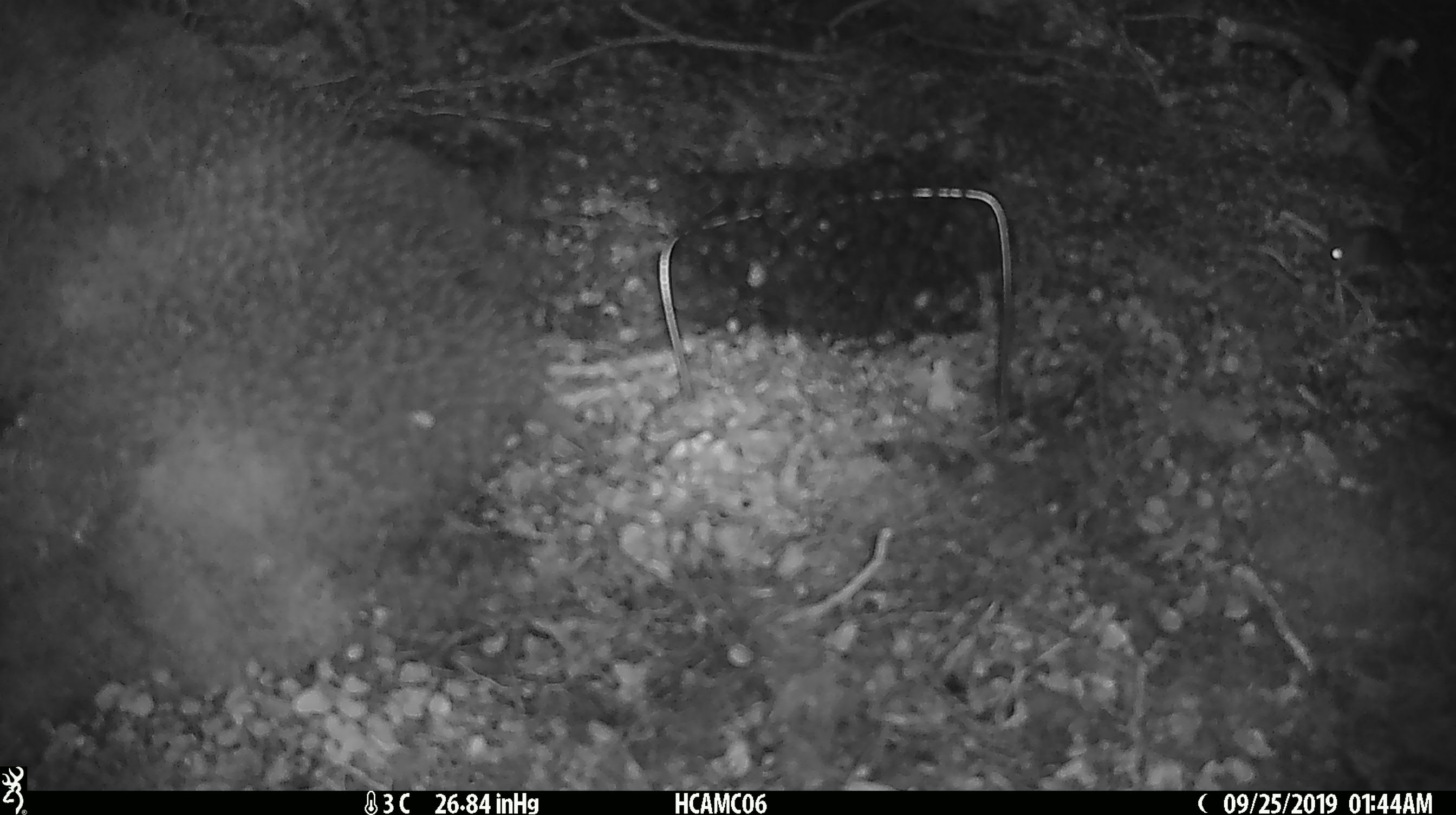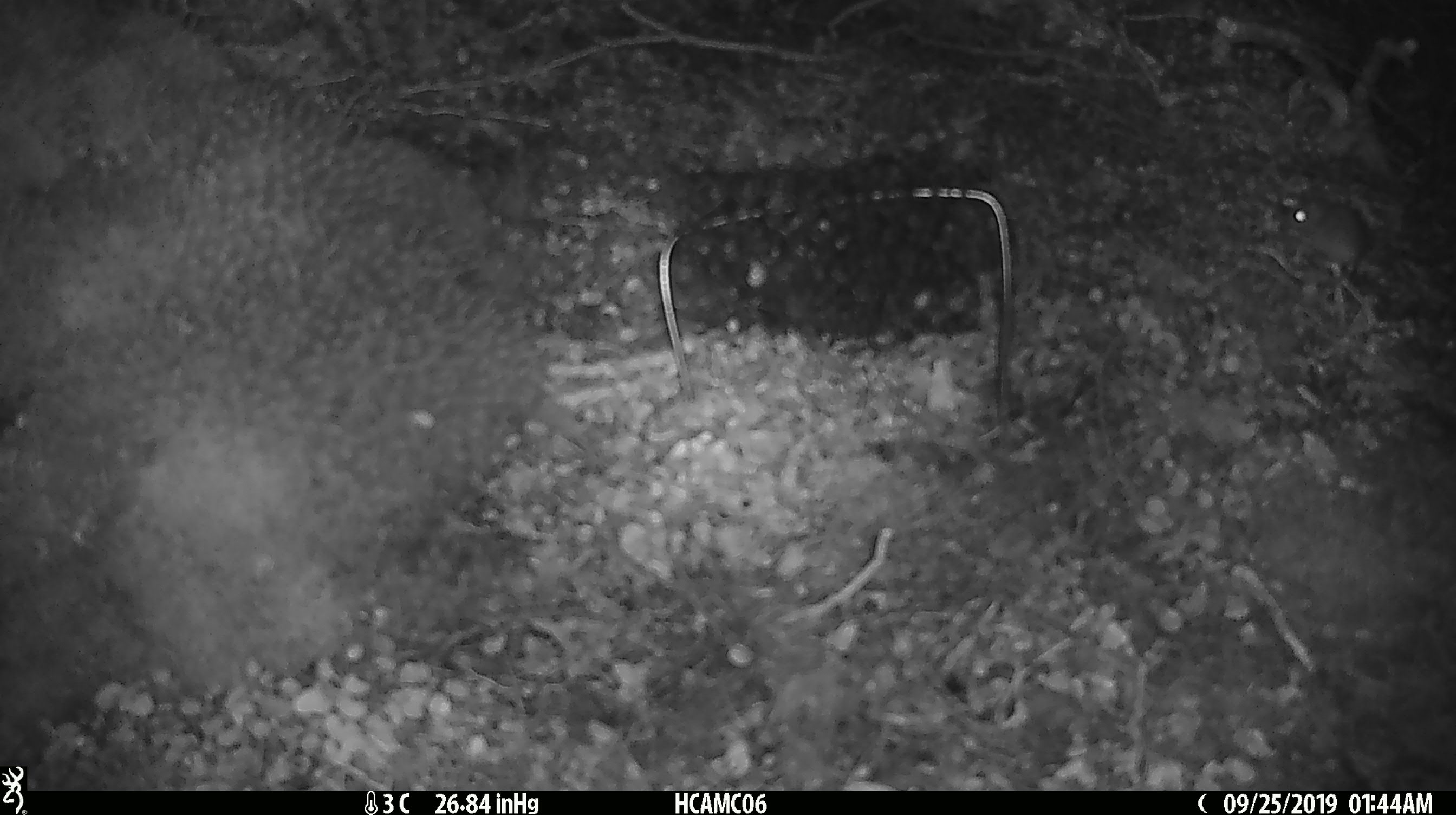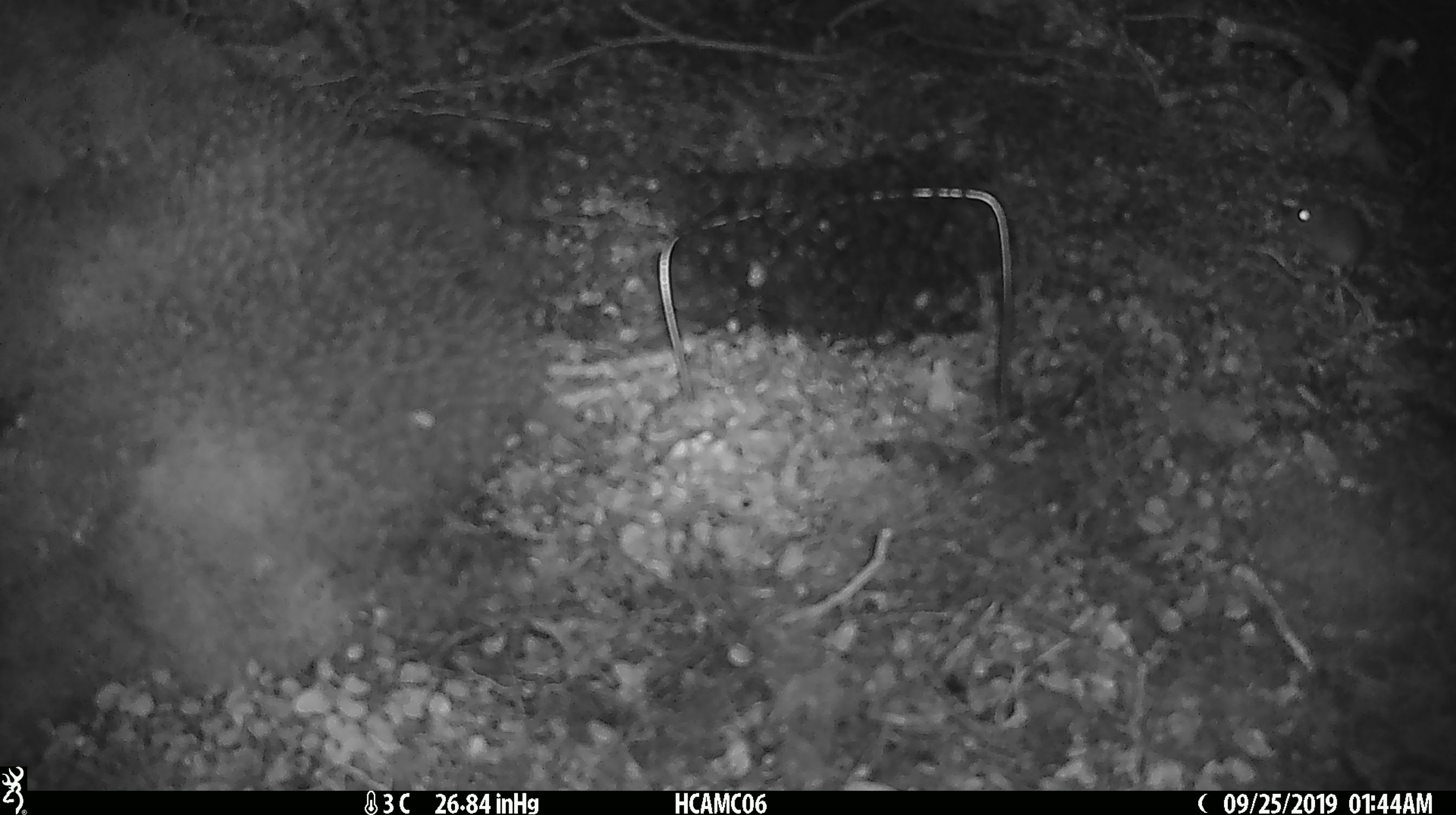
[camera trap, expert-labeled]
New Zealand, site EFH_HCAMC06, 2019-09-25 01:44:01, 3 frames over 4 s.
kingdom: Animalia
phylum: Chordata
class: Mammalia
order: Rodentia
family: Muridae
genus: Mus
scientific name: Mus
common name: mouse